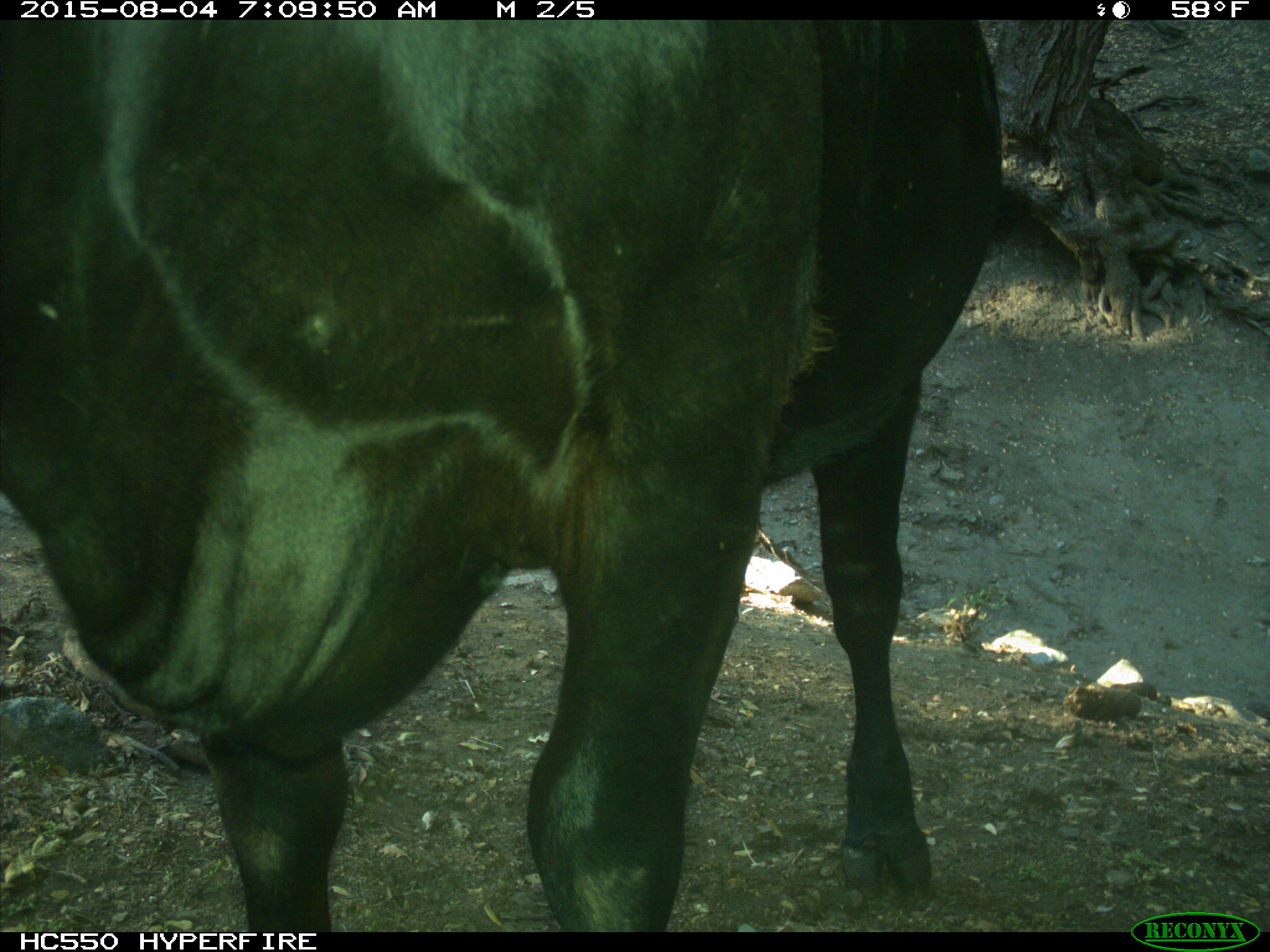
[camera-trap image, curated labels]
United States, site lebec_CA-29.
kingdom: Animalia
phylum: Chordata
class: Mammalia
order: Artiodactyla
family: Bovidae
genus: Bos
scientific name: Bos taurus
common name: domestic cow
Bos taurus (domestic cow).